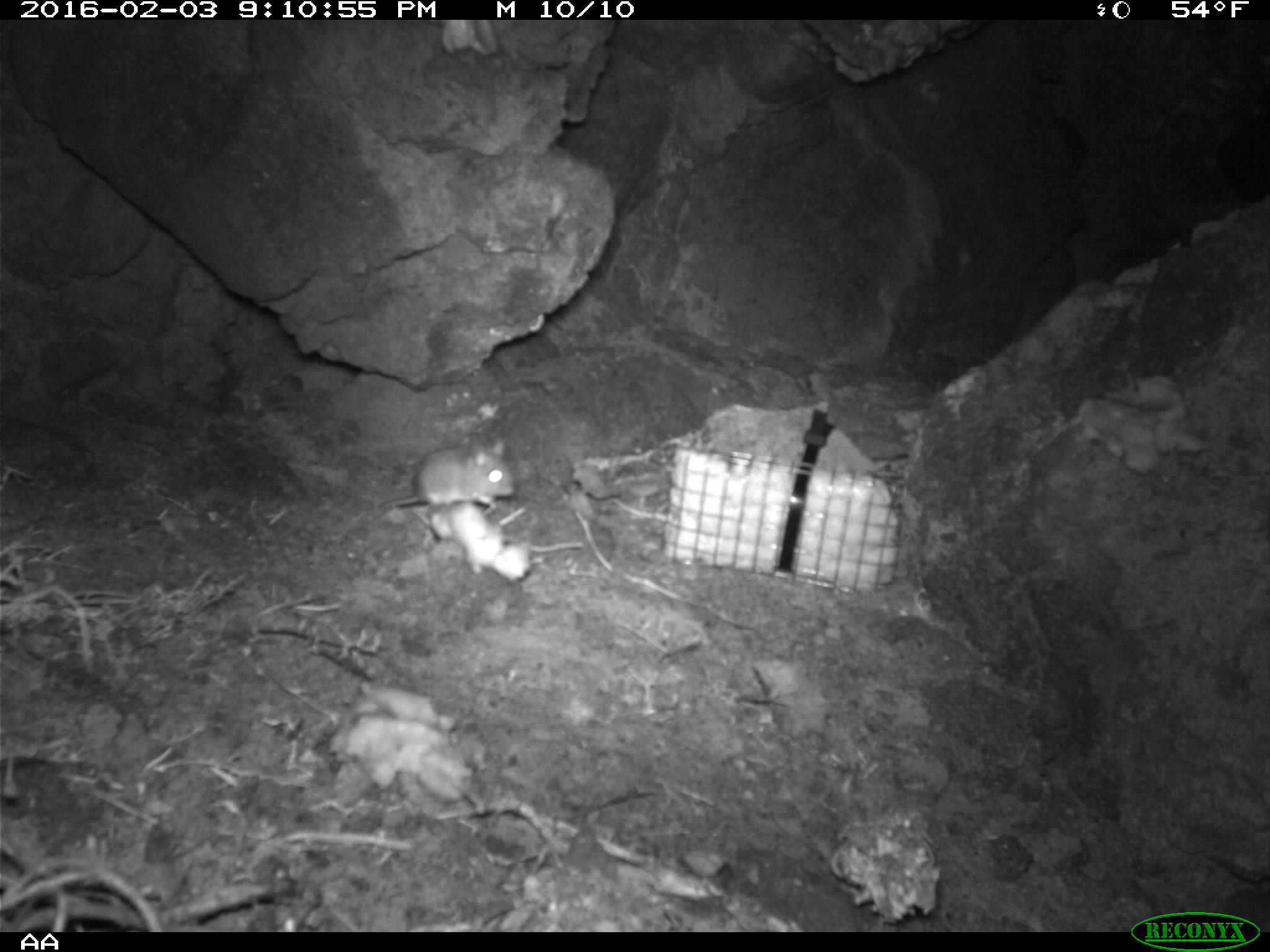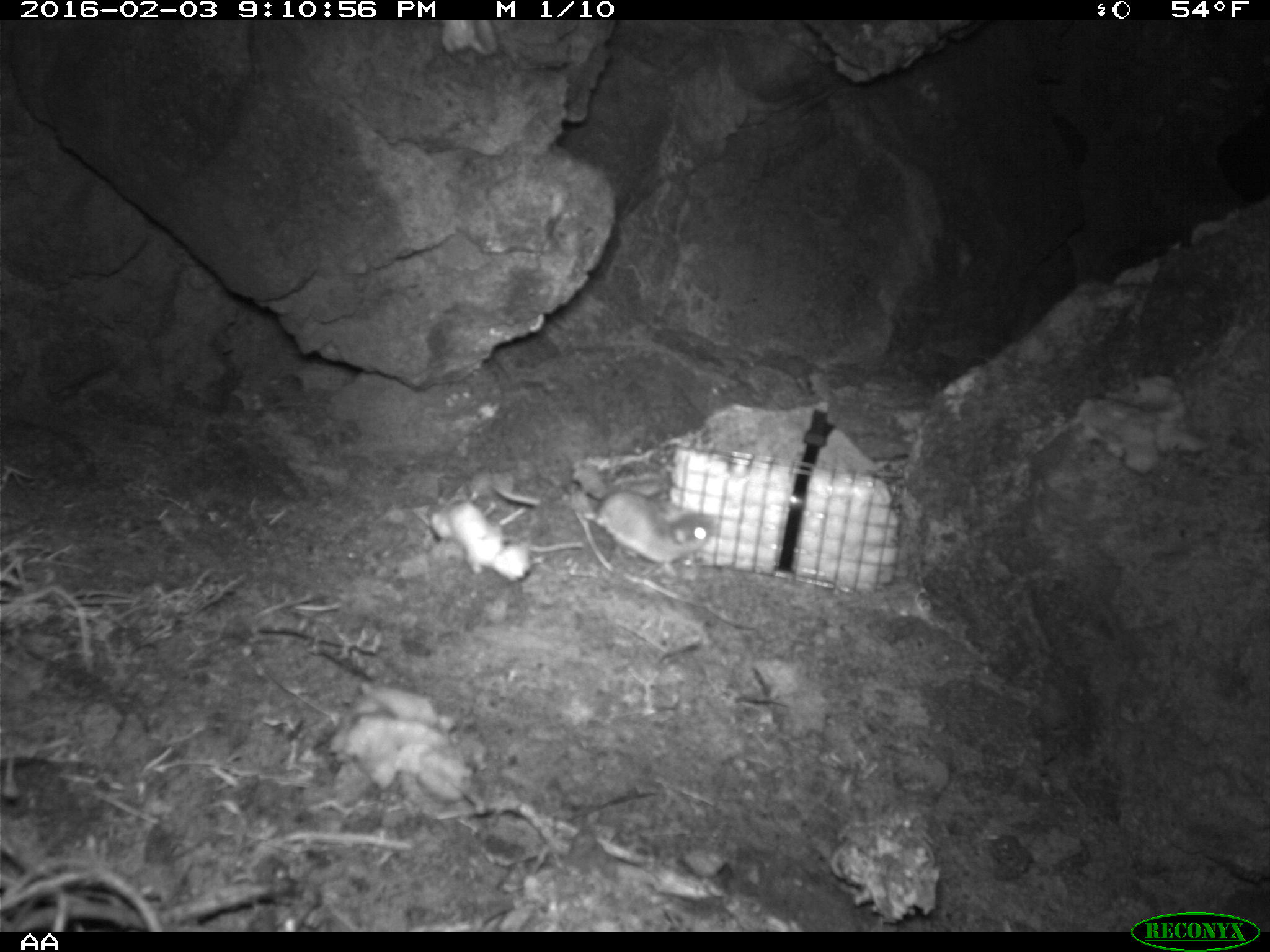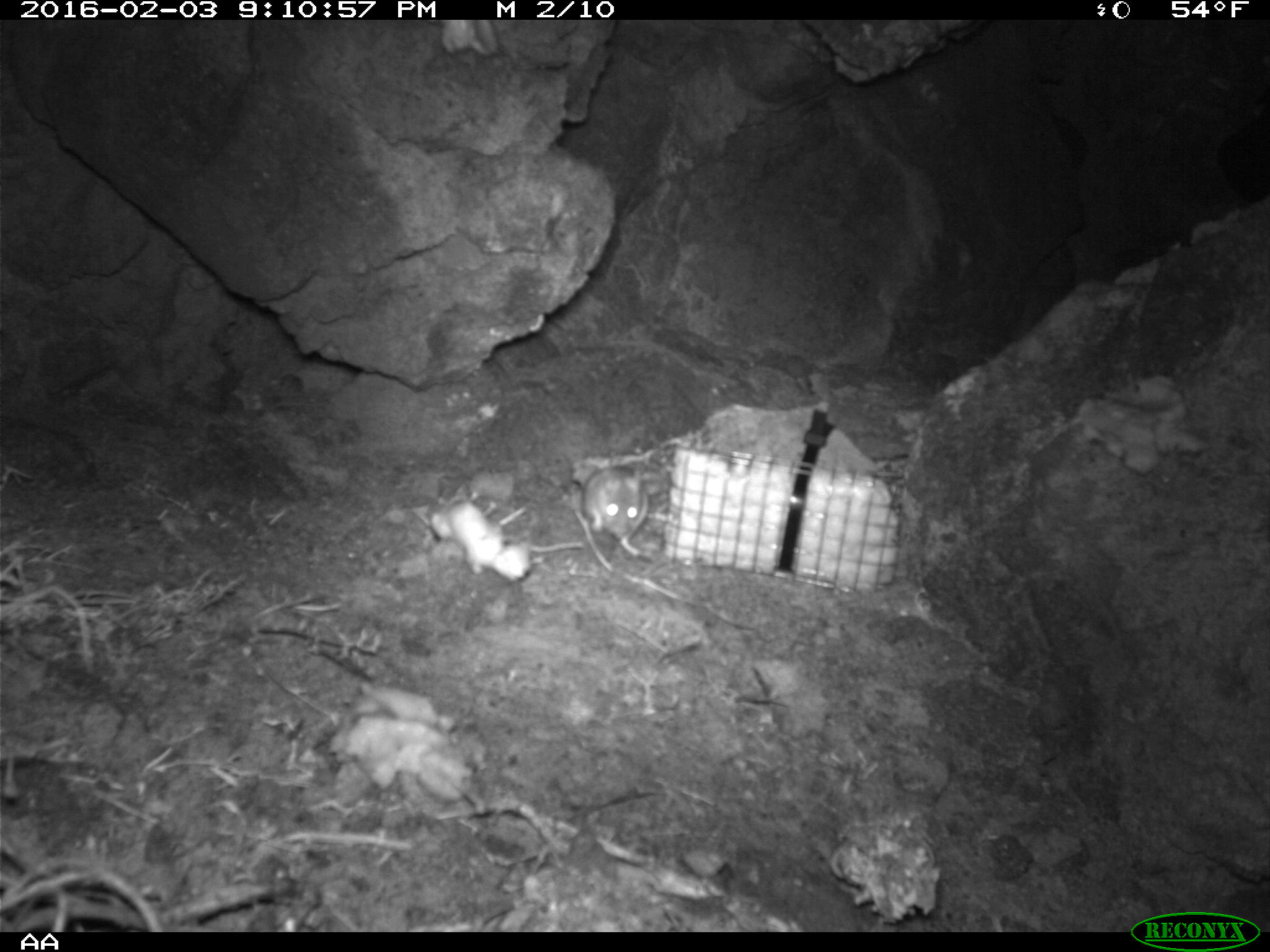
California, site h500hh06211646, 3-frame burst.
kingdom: Animalia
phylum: Chordata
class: Mammalia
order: Rodentia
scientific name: Rodentia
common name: rodent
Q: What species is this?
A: Rodent (Rodentia).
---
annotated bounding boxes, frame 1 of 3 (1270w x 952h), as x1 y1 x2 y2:
rodent: 375 434 517 511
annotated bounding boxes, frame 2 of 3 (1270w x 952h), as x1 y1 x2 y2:
rodent: 491 484 715 580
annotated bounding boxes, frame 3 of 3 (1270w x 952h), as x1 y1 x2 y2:
rodent: 579 464 650 545